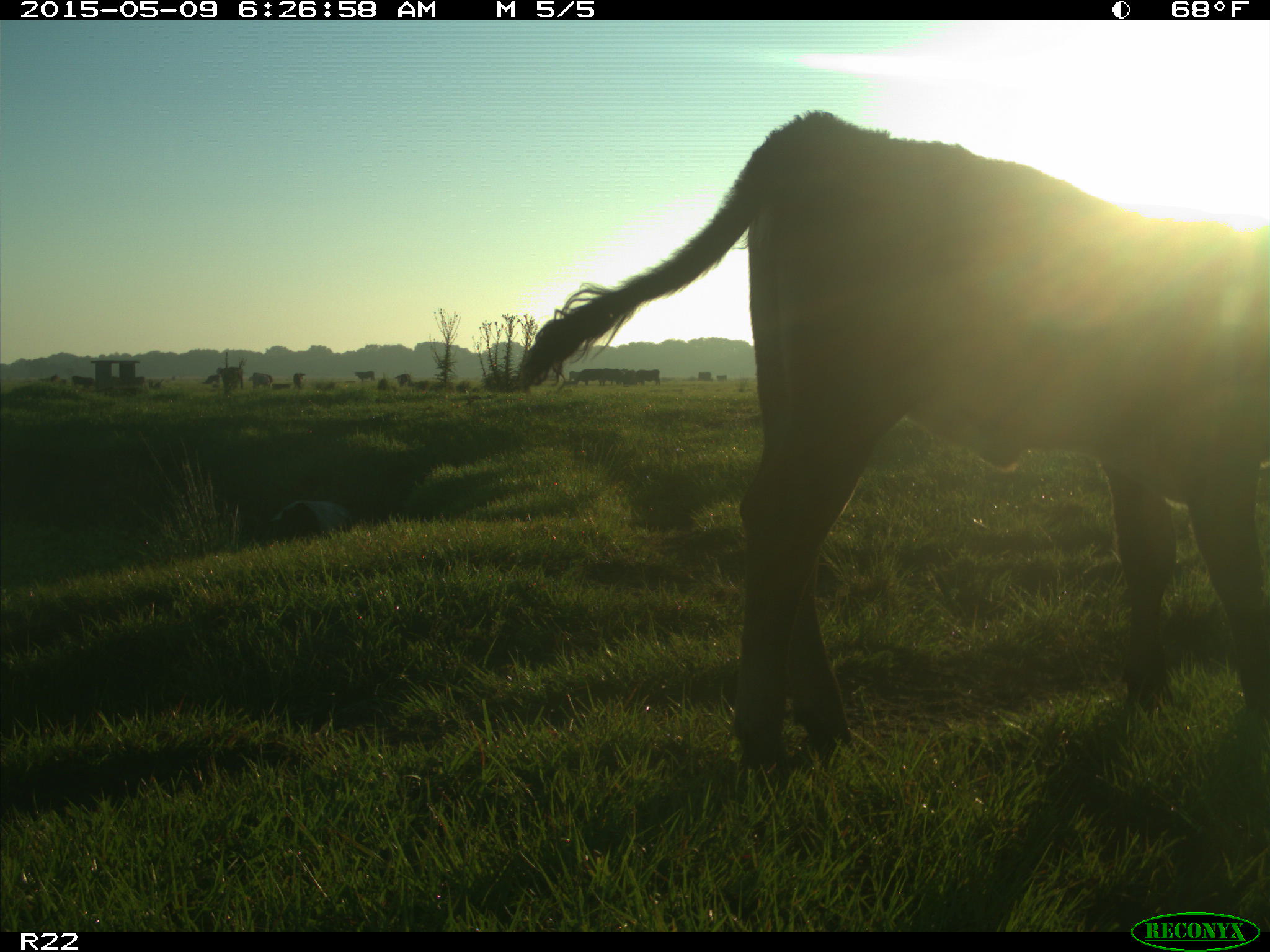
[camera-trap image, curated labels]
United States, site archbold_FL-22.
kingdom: Animalia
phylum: Chordata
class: Mammalia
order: Artiodactyla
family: Bovidae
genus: Bos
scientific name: Bos taurus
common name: domestic cow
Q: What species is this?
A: Bos taurus (domestic cow).